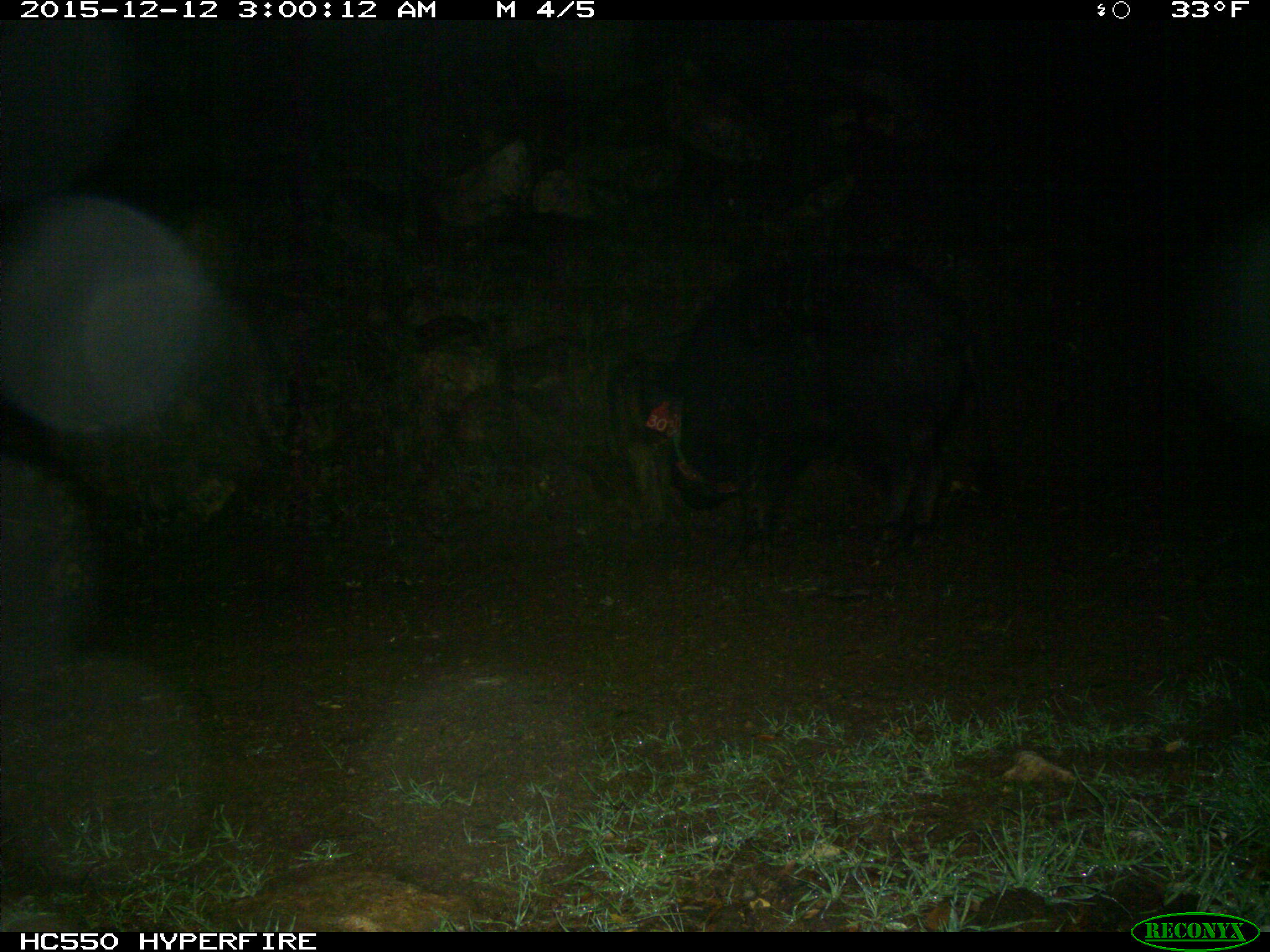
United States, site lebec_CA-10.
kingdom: Animalia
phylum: Chordata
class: Mammalia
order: Artiodactyla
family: Suidae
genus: Sus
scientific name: Sus scrofa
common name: wild boar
Sus scrofa (wild boar).